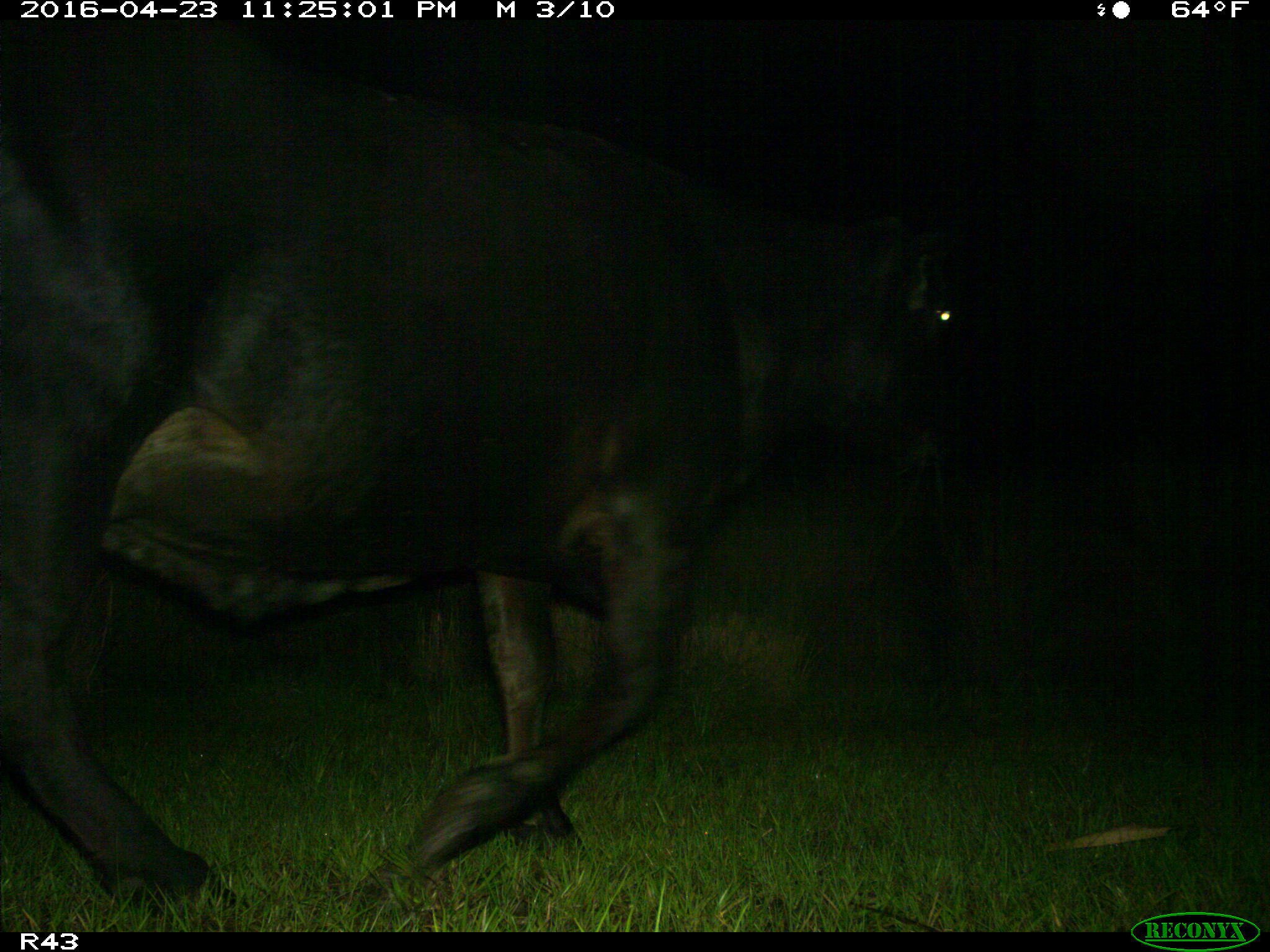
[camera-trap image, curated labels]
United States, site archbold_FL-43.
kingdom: Animalia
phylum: Chordata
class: Mammalia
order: Artiodactyla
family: Bovidae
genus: Bos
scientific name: Bos taurus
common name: domestic cow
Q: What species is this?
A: Bos taurus (domestic cow).